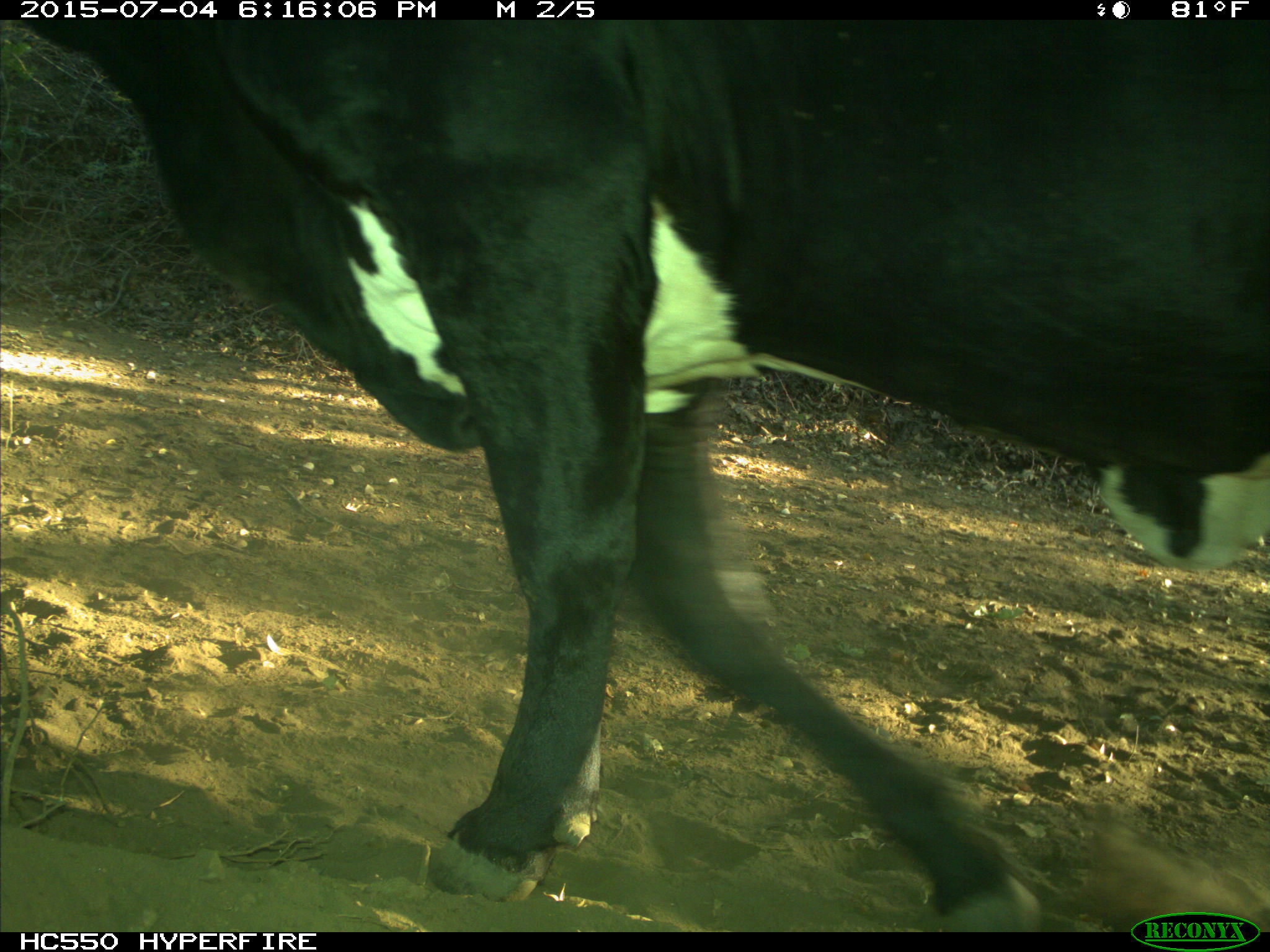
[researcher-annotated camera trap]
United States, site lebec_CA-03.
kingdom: Animalia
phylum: Chordata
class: Mammalia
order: Artiodactyla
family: Bovidae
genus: Bos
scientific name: Bos taurus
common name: domestic cow